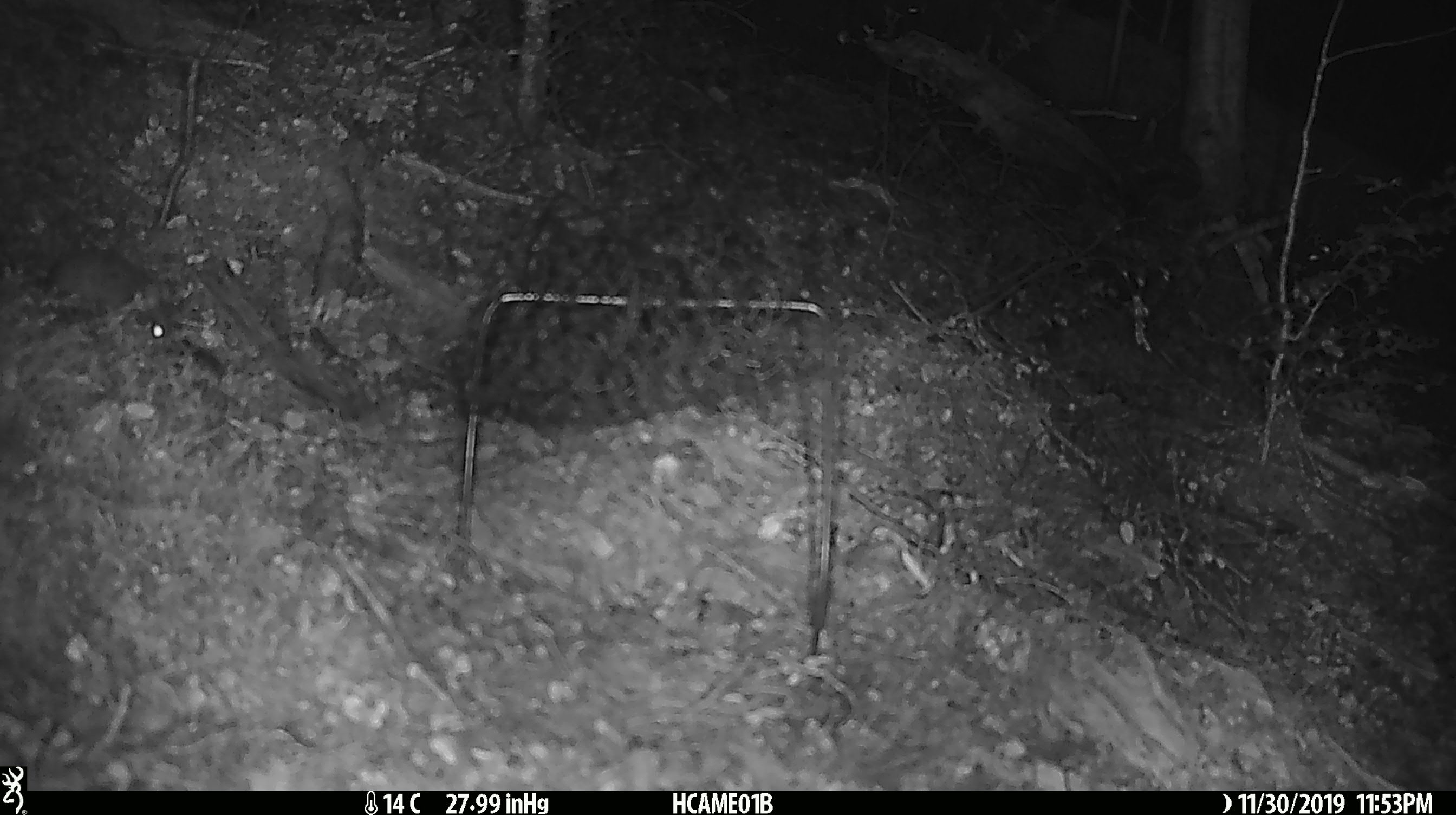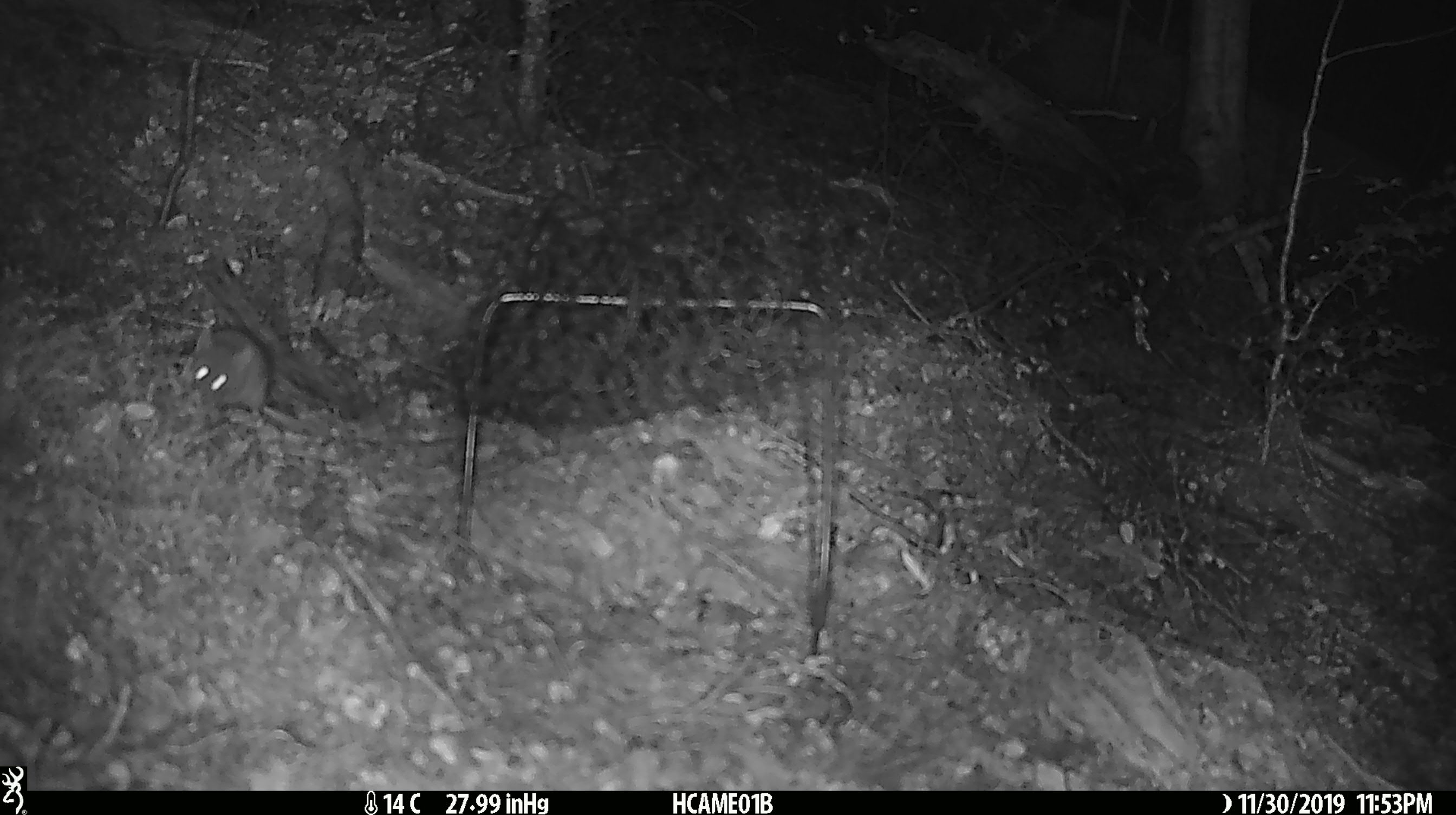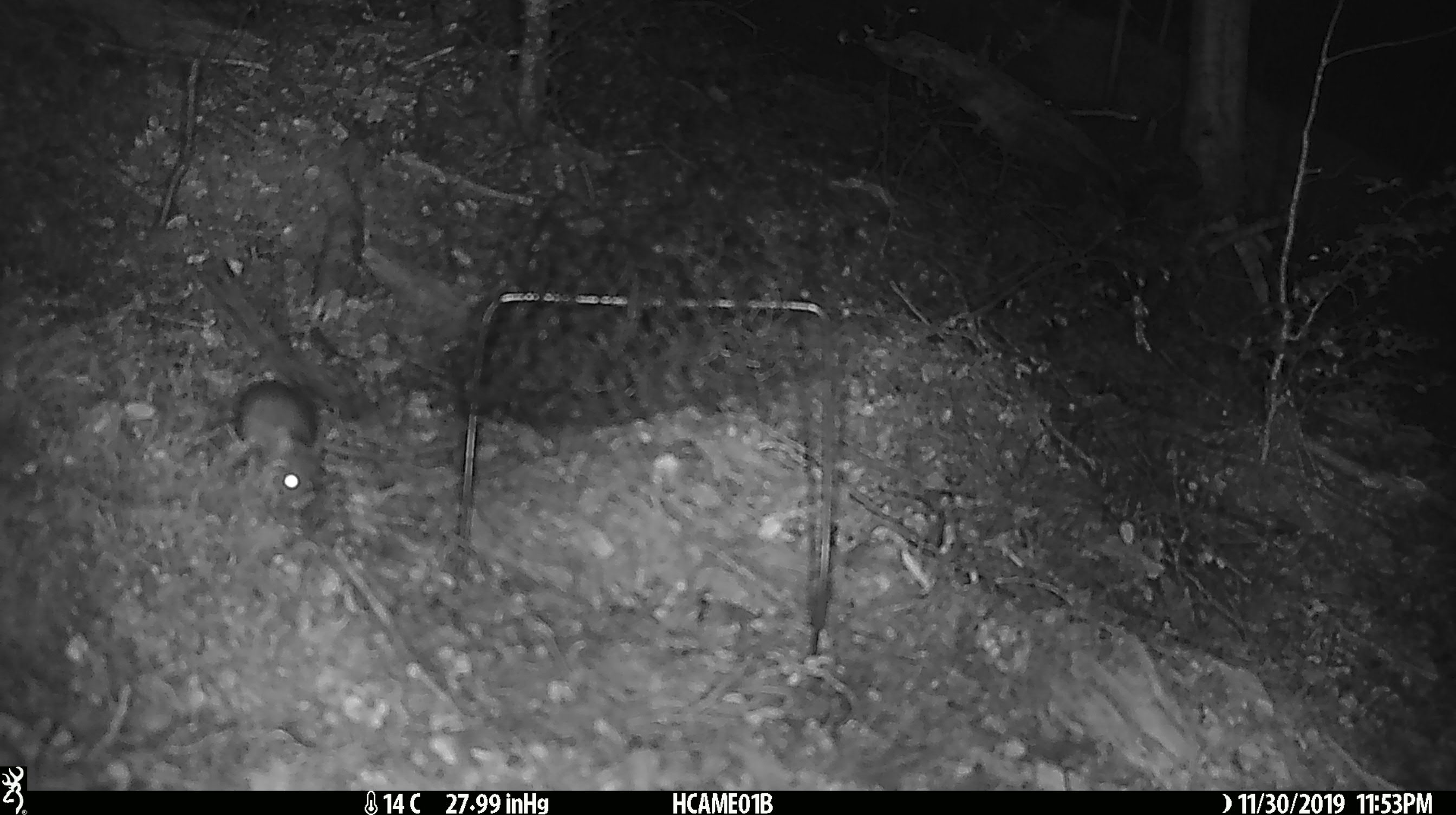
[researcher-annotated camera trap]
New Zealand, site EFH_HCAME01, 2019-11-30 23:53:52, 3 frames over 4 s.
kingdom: Animalia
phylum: Chordata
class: Mammalia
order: Rodentia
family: Muridae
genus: Mus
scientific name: Mus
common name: mouse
Mouse (Mus).